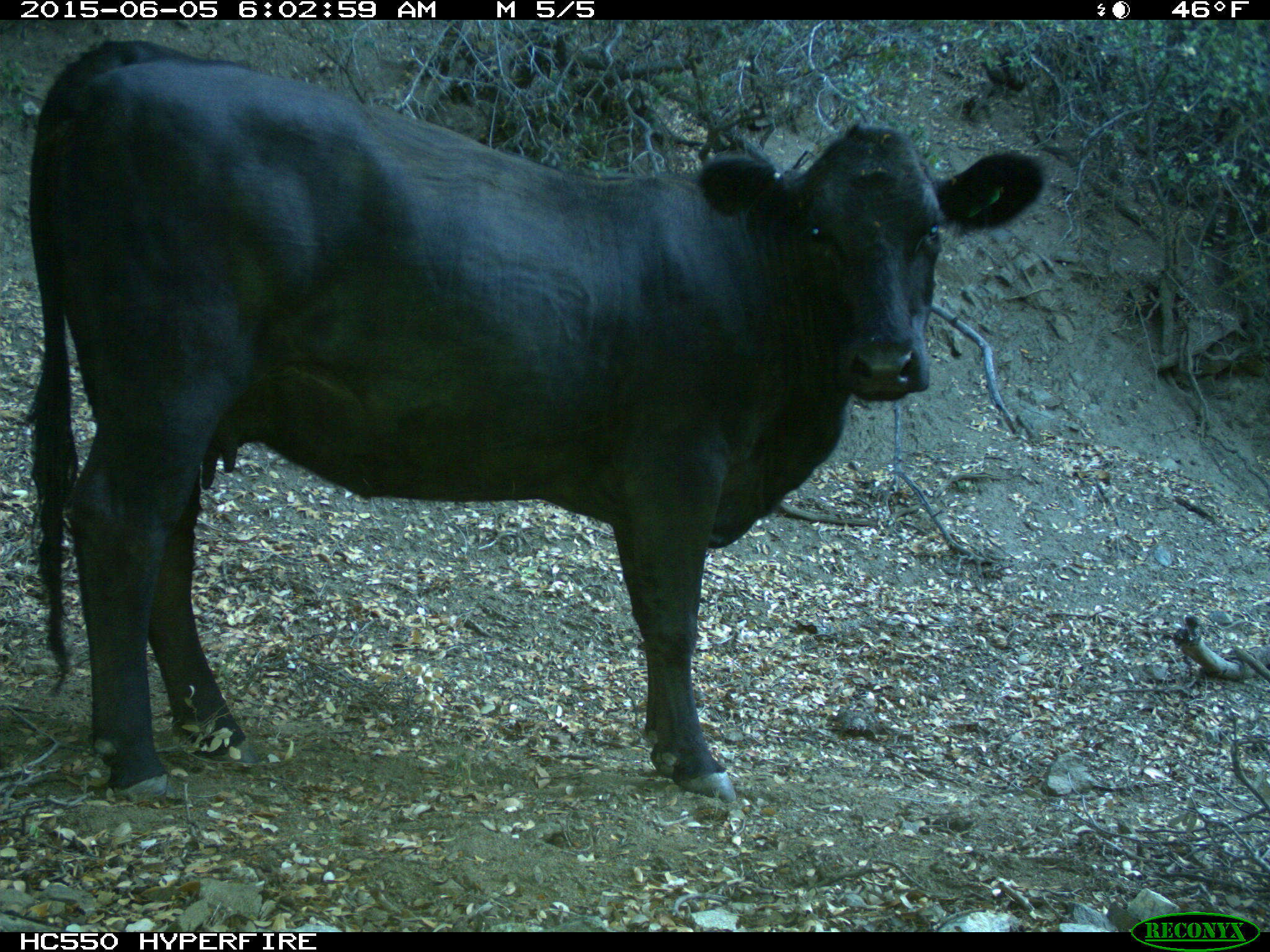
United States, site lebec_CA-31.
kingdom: Animalia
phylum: Chordata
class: Mammalia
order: Artiodactyla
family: Bovidae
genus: Bos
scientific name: Bos taurus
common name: domestic cow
Bos taurus (domestic cow).